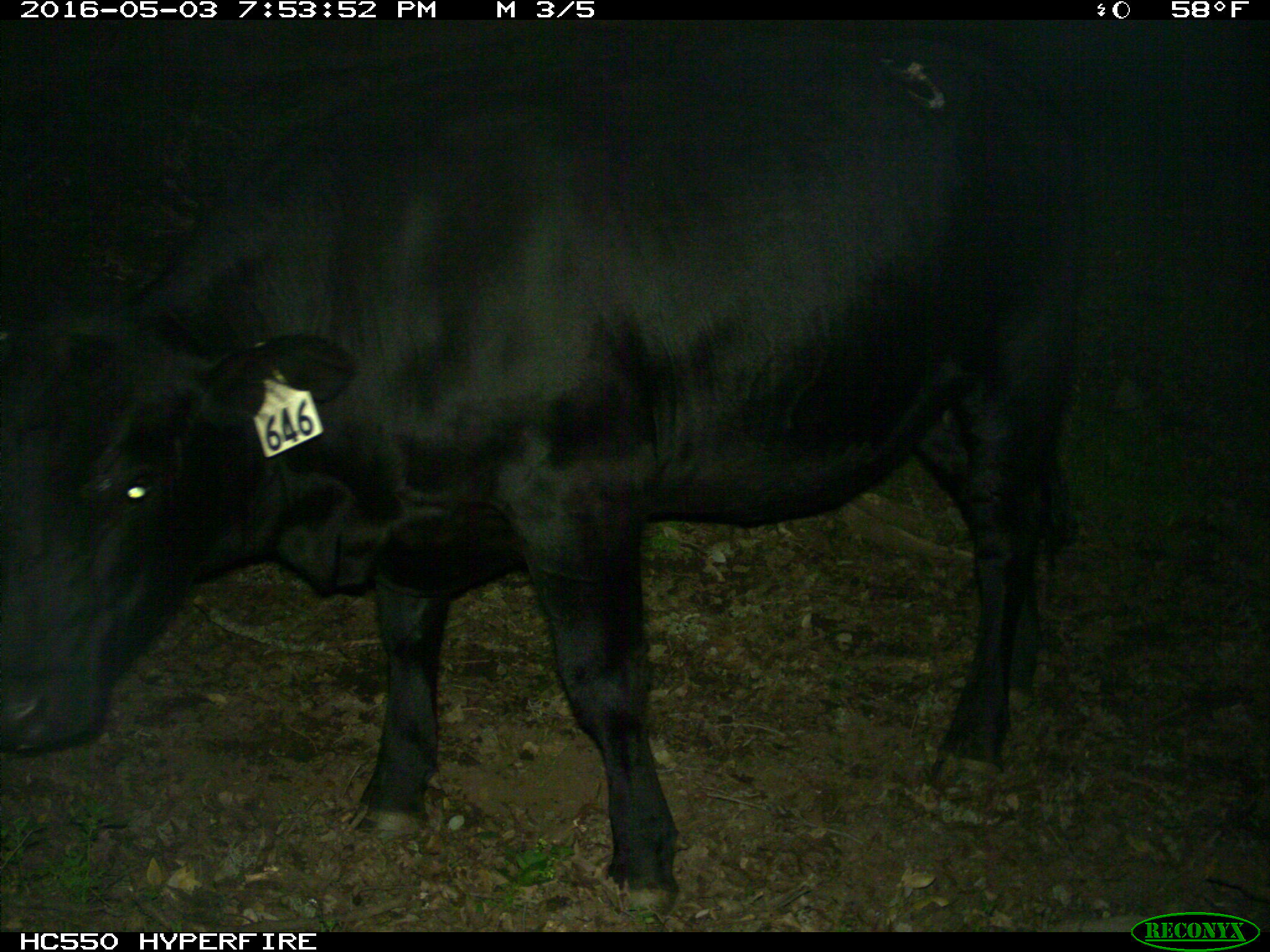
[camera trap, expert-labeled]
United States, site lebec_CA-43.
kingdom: Animalia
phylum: Chordata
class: Mammalia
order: Artiodactyla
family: Bovidae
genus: Bos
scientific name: Bos taurus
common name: domestic cow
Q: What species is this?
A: Bos taurus (domestic cow).